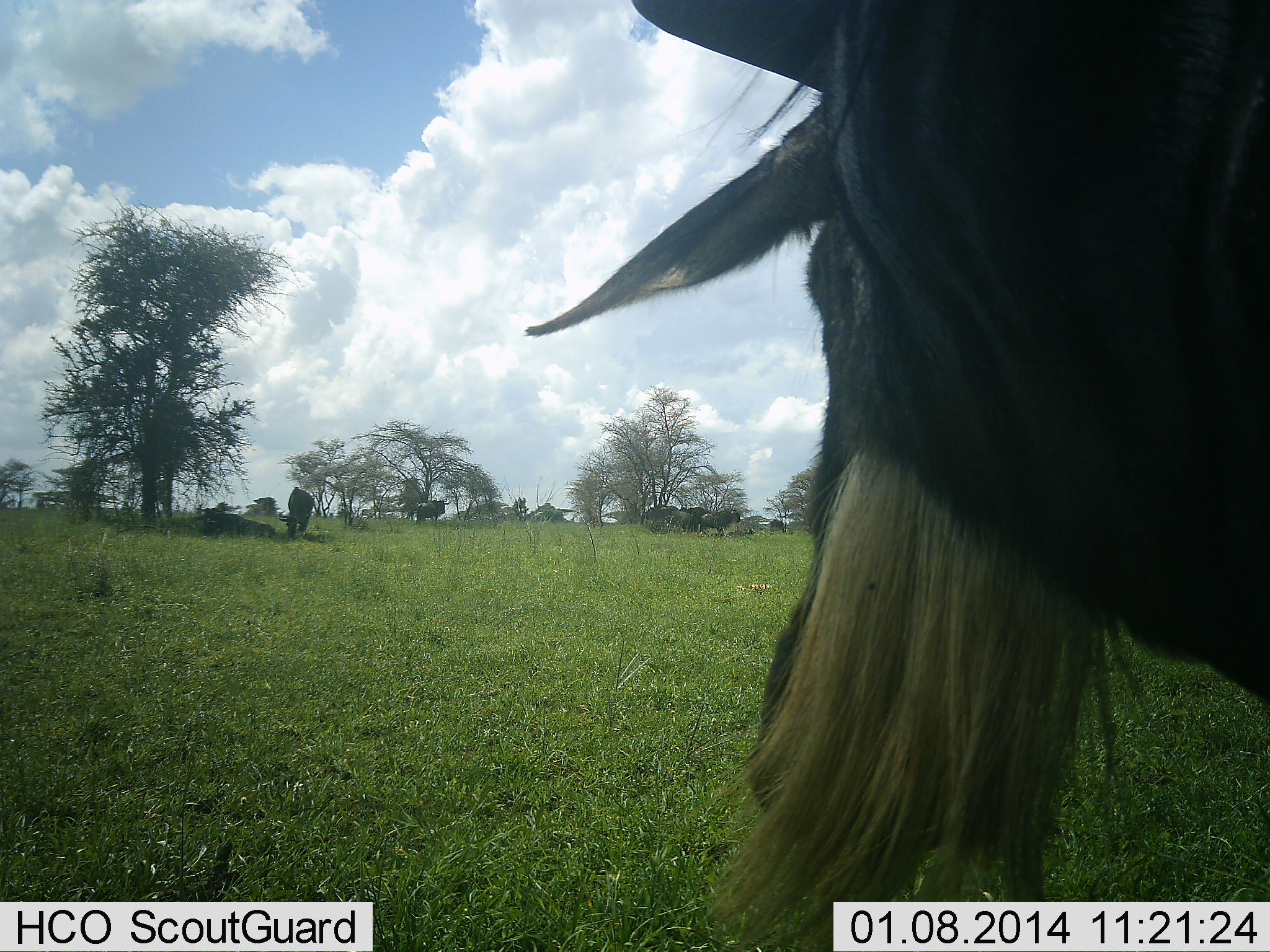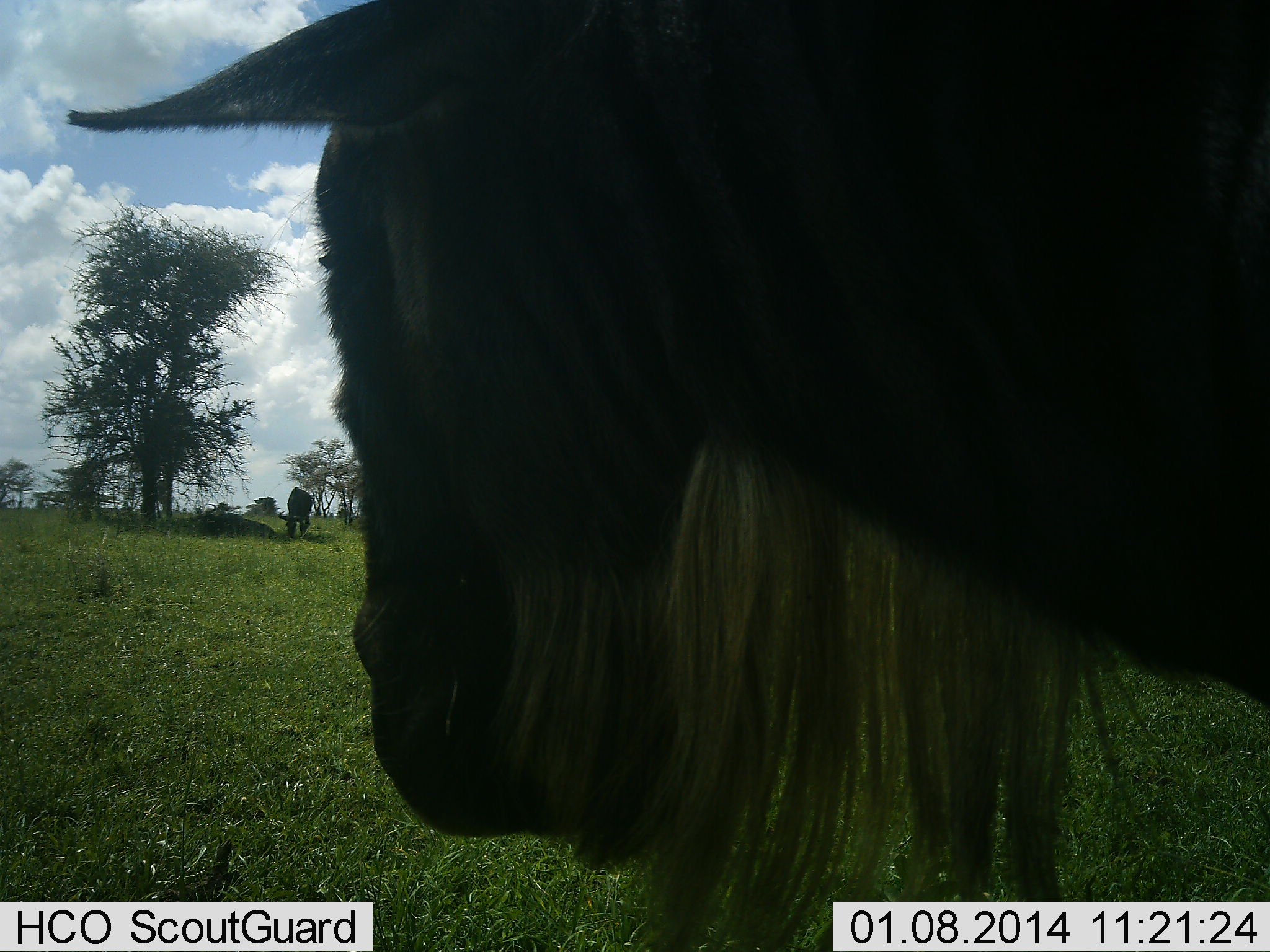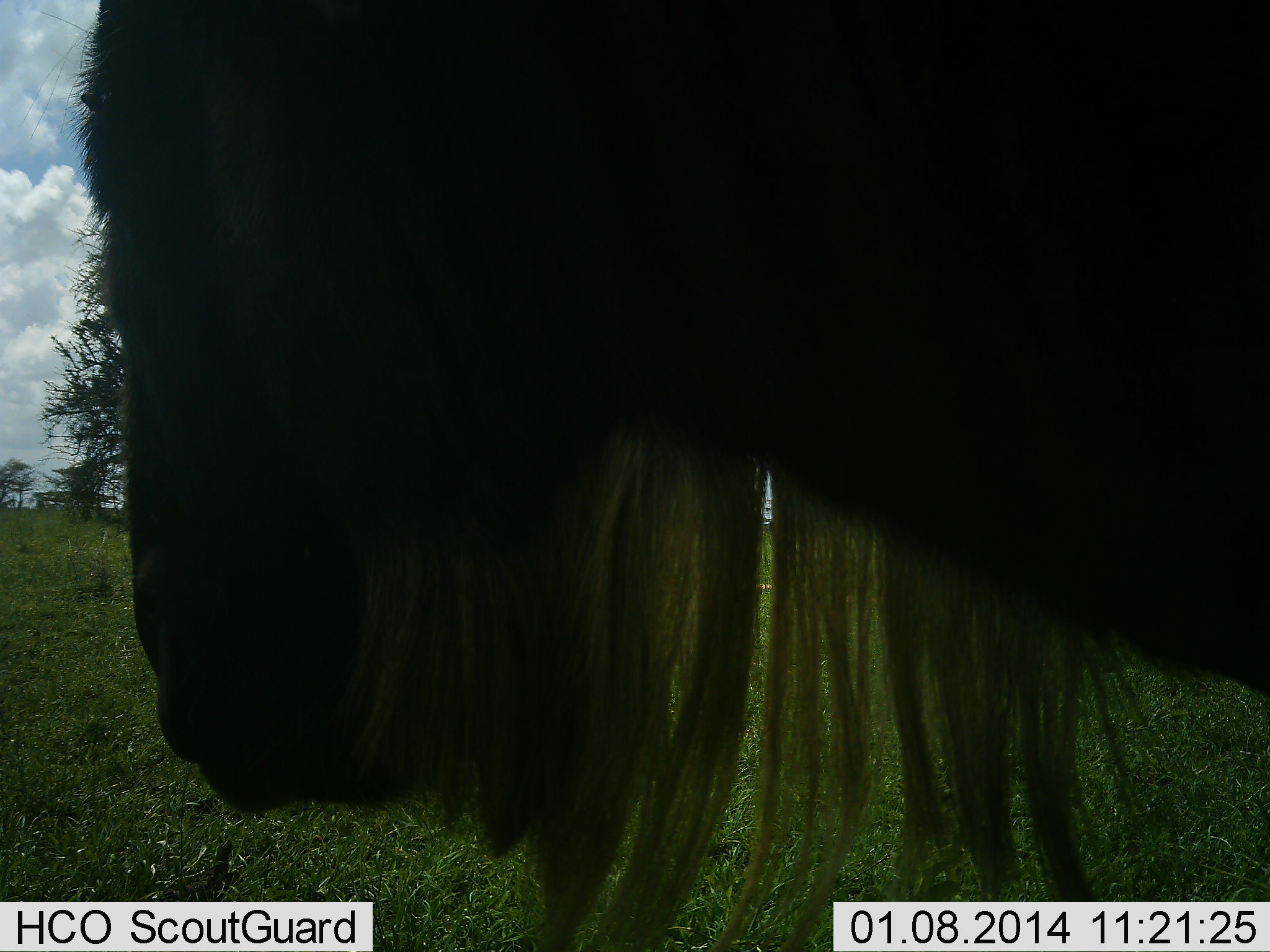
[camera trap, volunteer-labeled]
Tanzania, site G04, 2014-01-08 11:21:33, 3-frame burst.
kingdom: Animalia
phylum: Chordata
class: Mammalia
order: Artiodactyla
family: Bovidae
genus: Connochaetes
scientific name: Connochaetes taurinus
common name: blue wildebeest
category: wildebeest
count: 6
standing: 80%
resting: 30%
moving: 30%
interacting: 0%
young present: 0%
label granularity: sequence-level